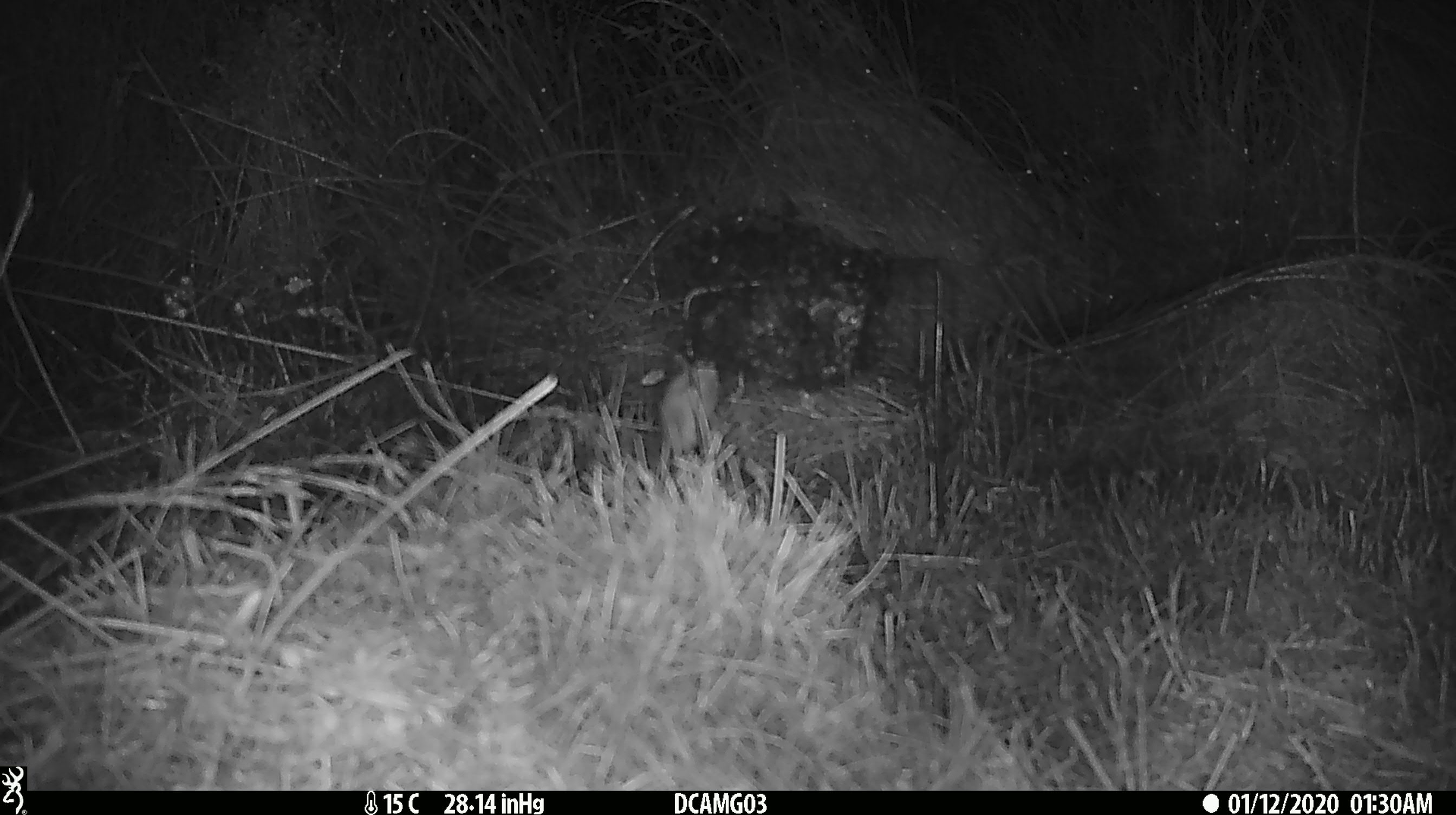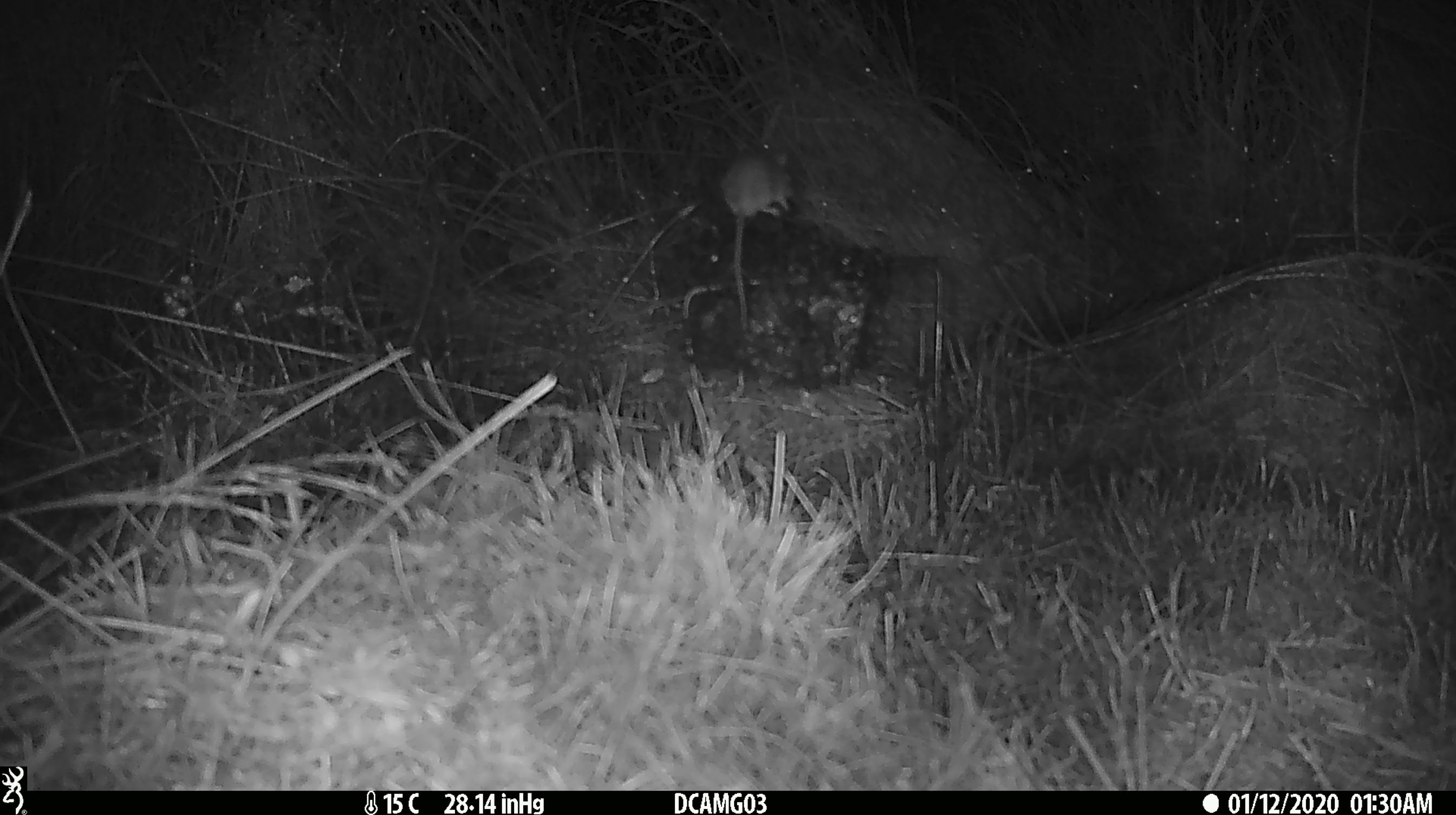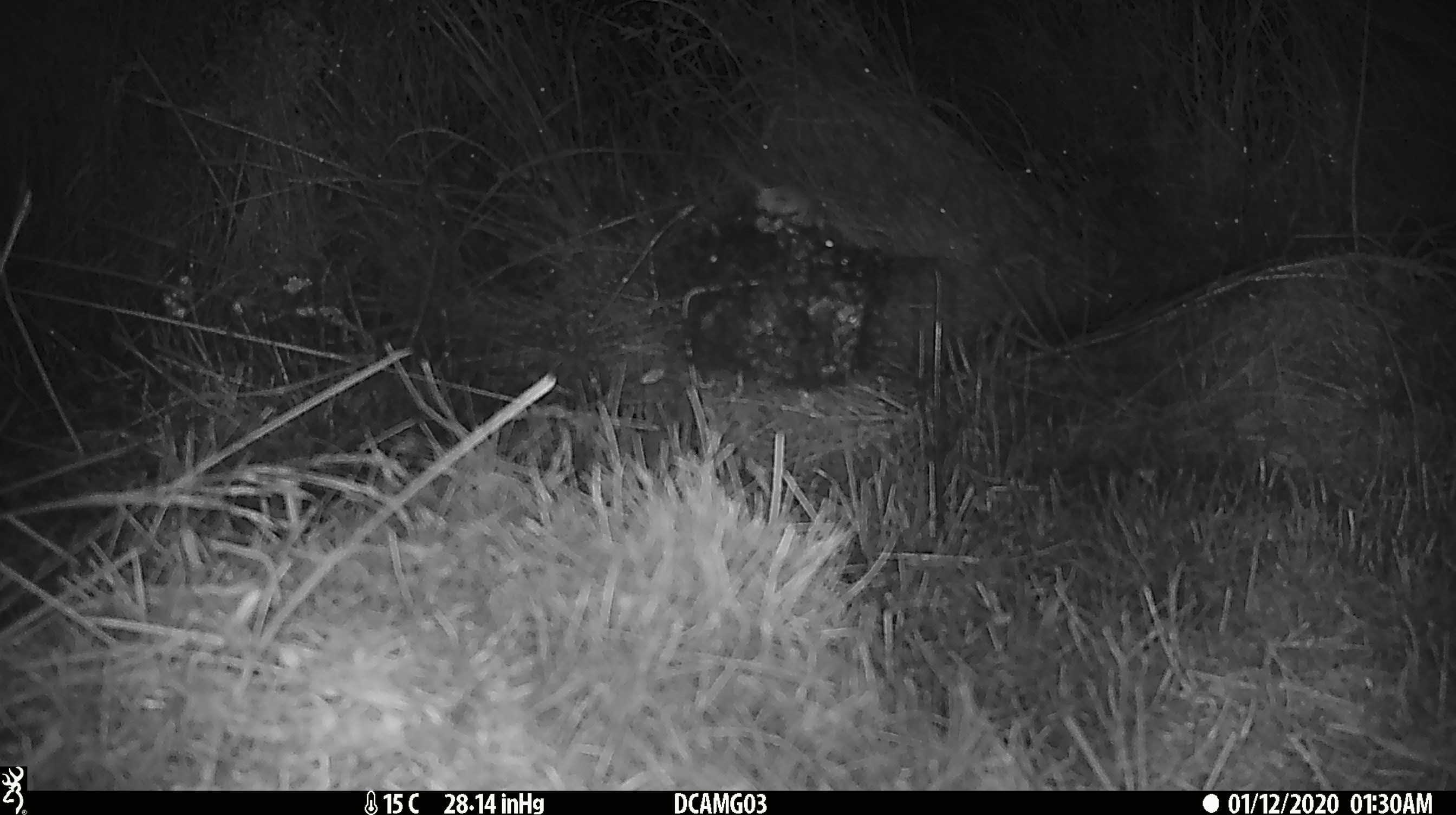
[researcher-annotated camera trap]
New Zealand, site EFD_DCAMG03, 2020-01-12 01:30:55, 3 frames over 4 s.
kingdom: Animalia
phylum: Chordata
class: Mammalia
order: Rodentia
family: Muridae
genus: Mus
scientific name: Mus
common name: mouse